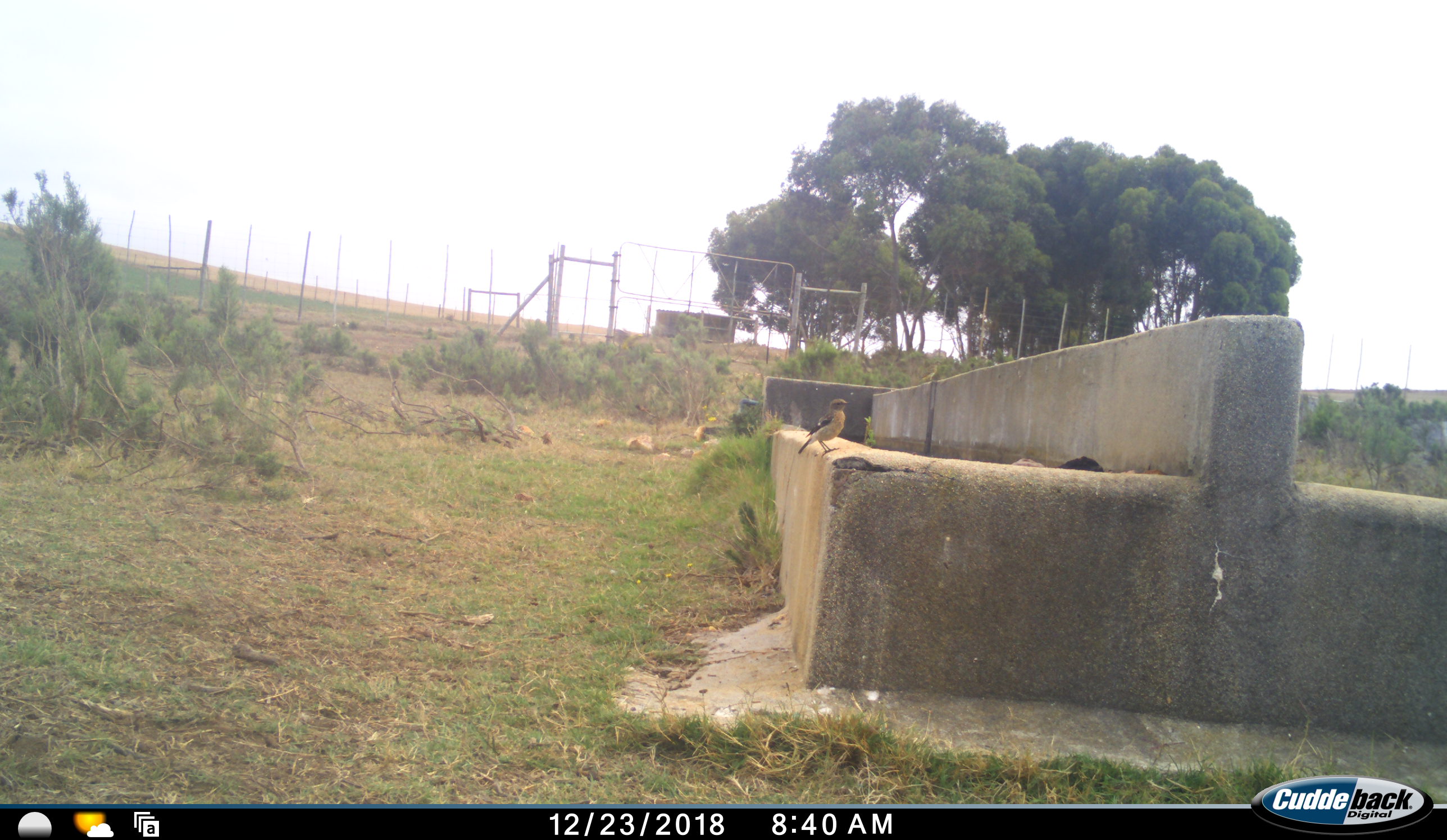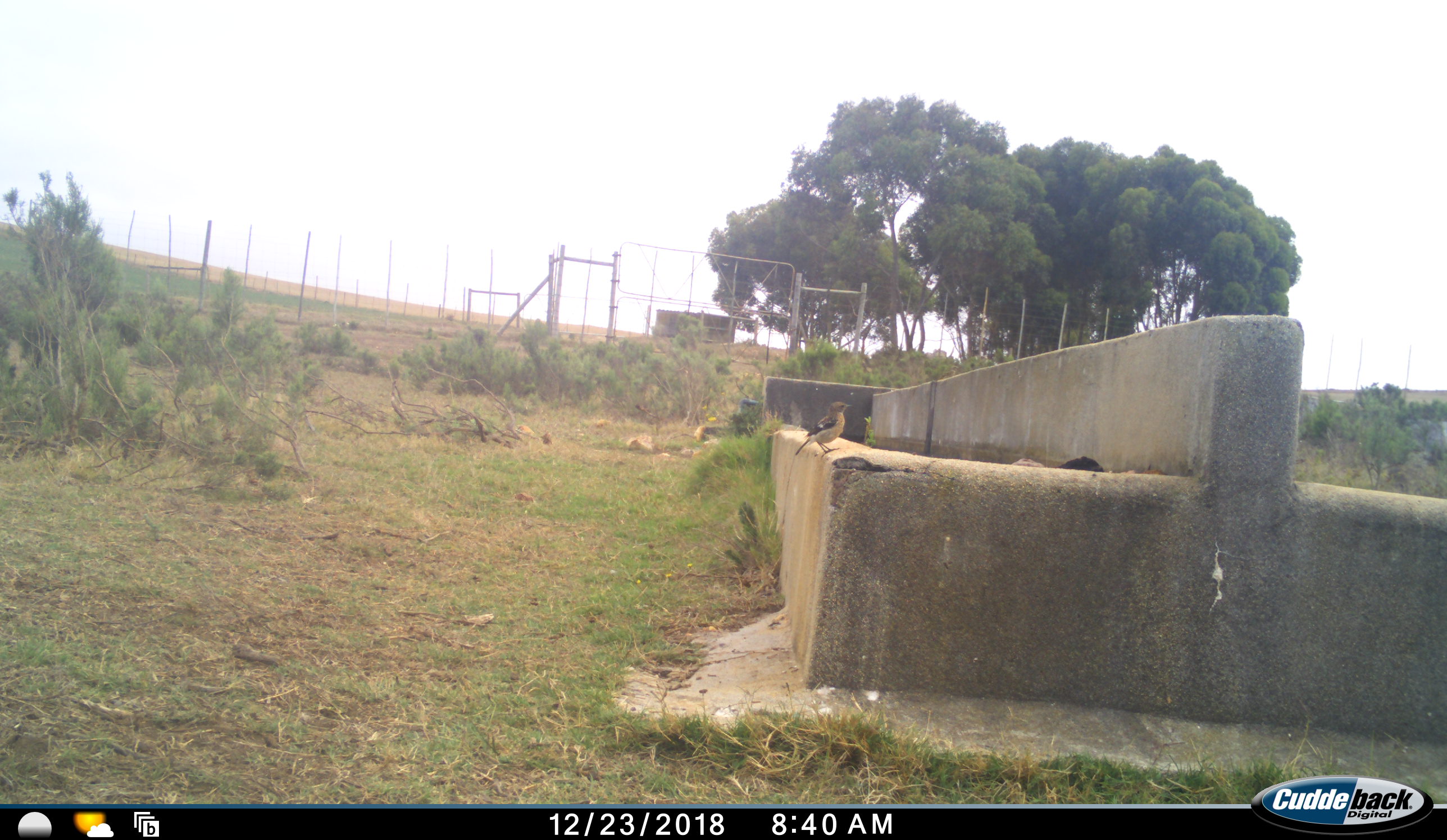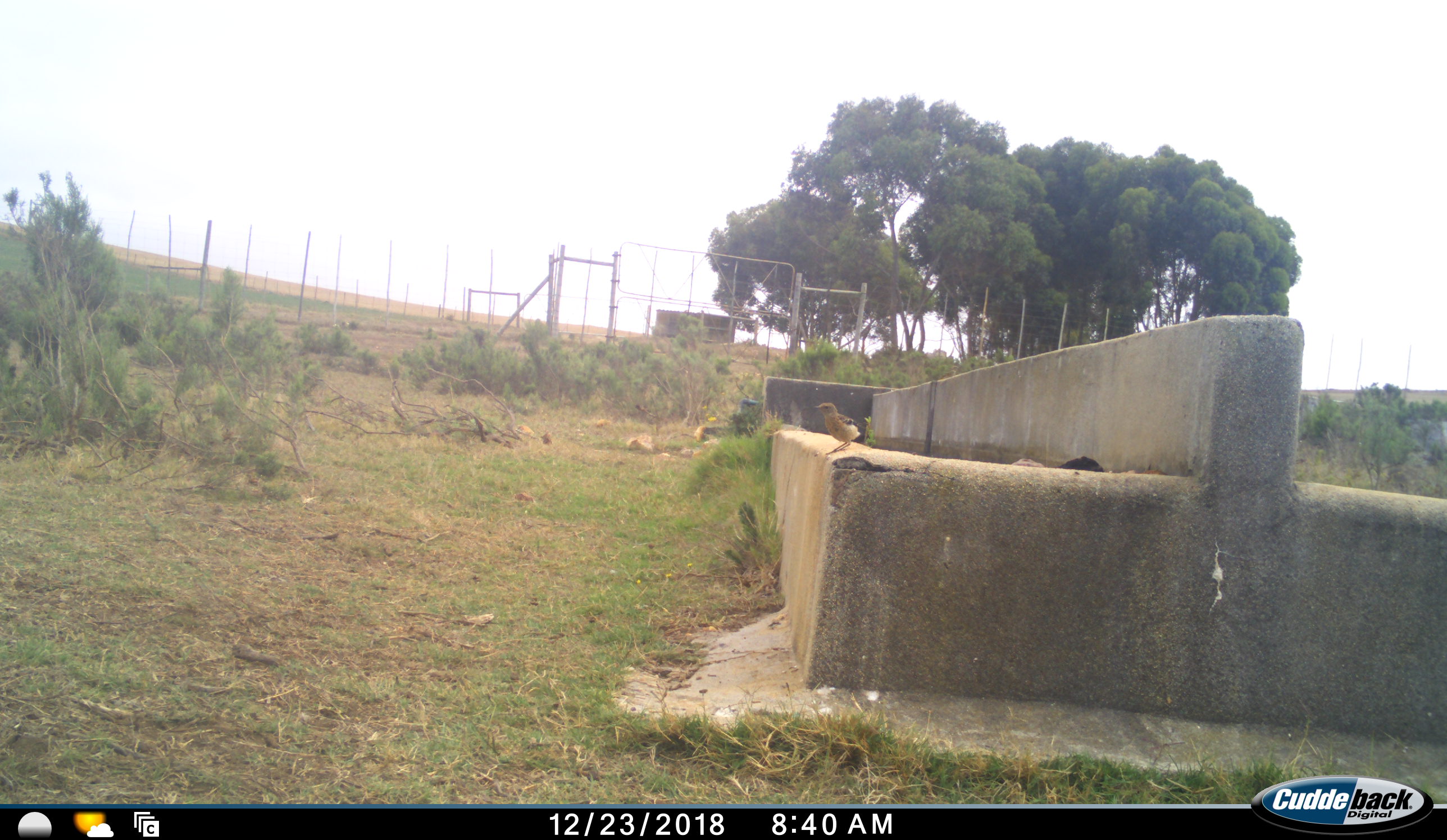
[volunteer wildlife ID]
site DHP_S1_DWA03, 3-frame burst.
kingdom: Animalia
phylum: Chordata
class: Aves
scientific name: Aves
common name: bird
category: birdother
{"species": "birdother (bird) (Aves)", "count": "1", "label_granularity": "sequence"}